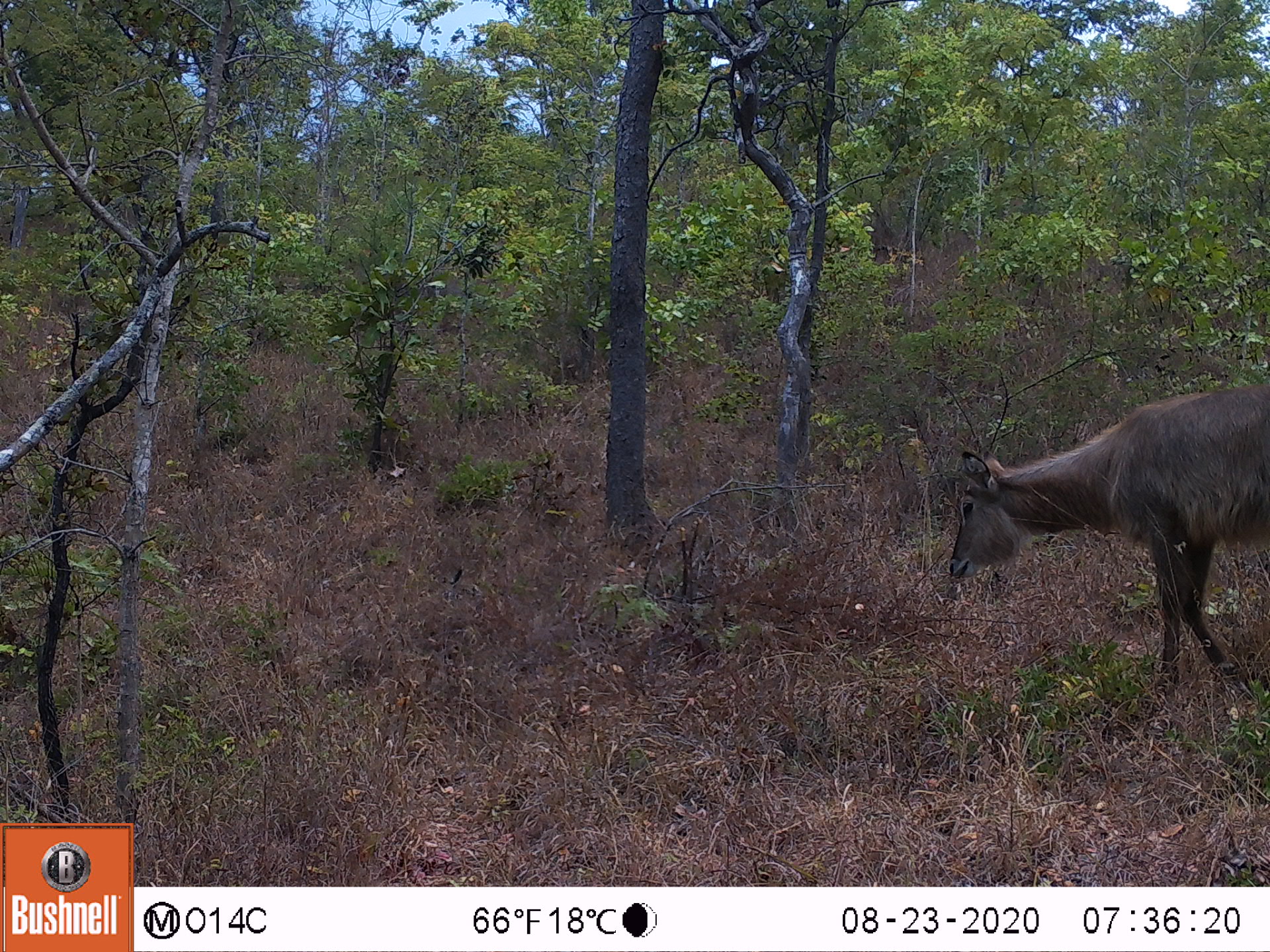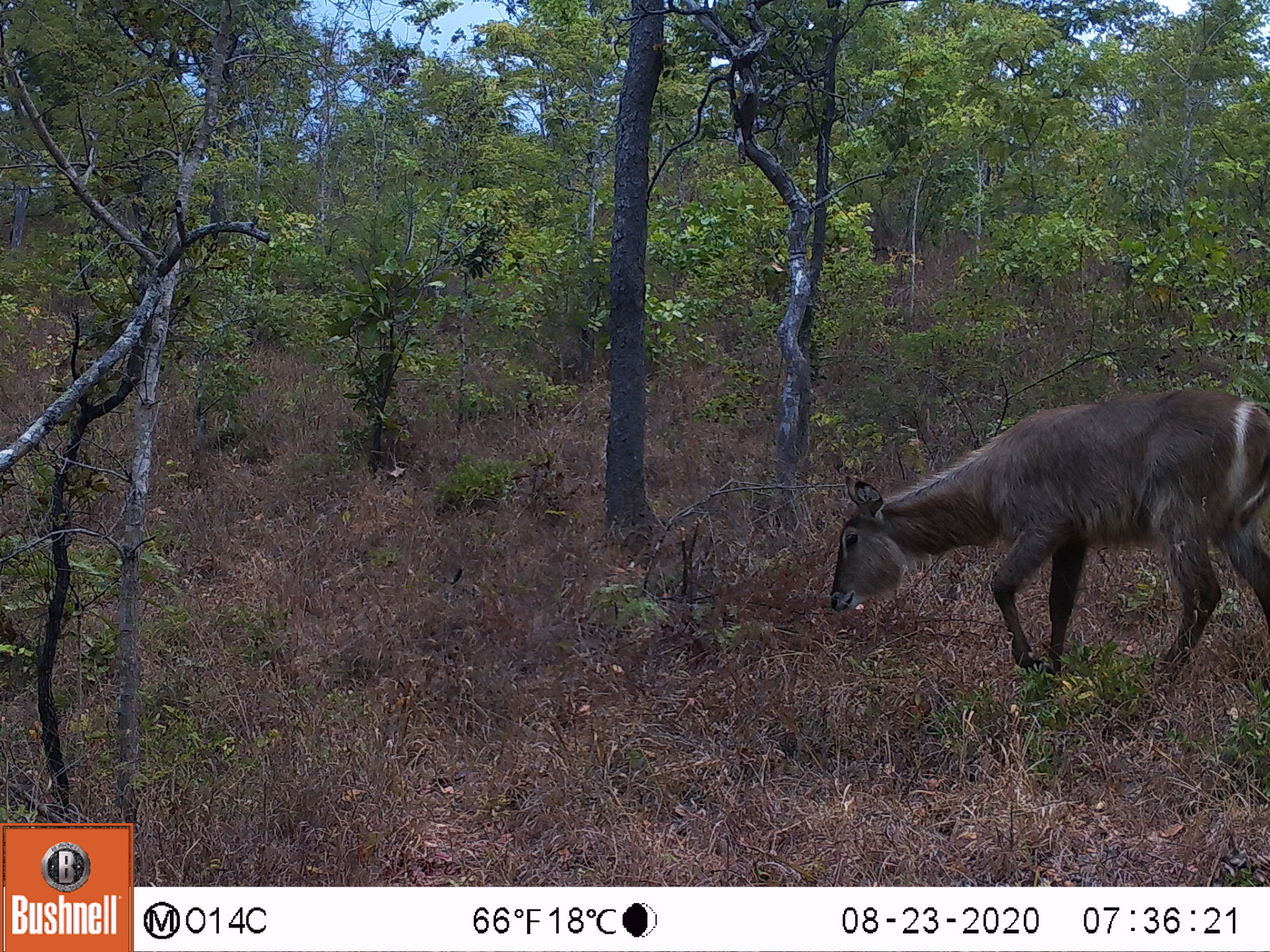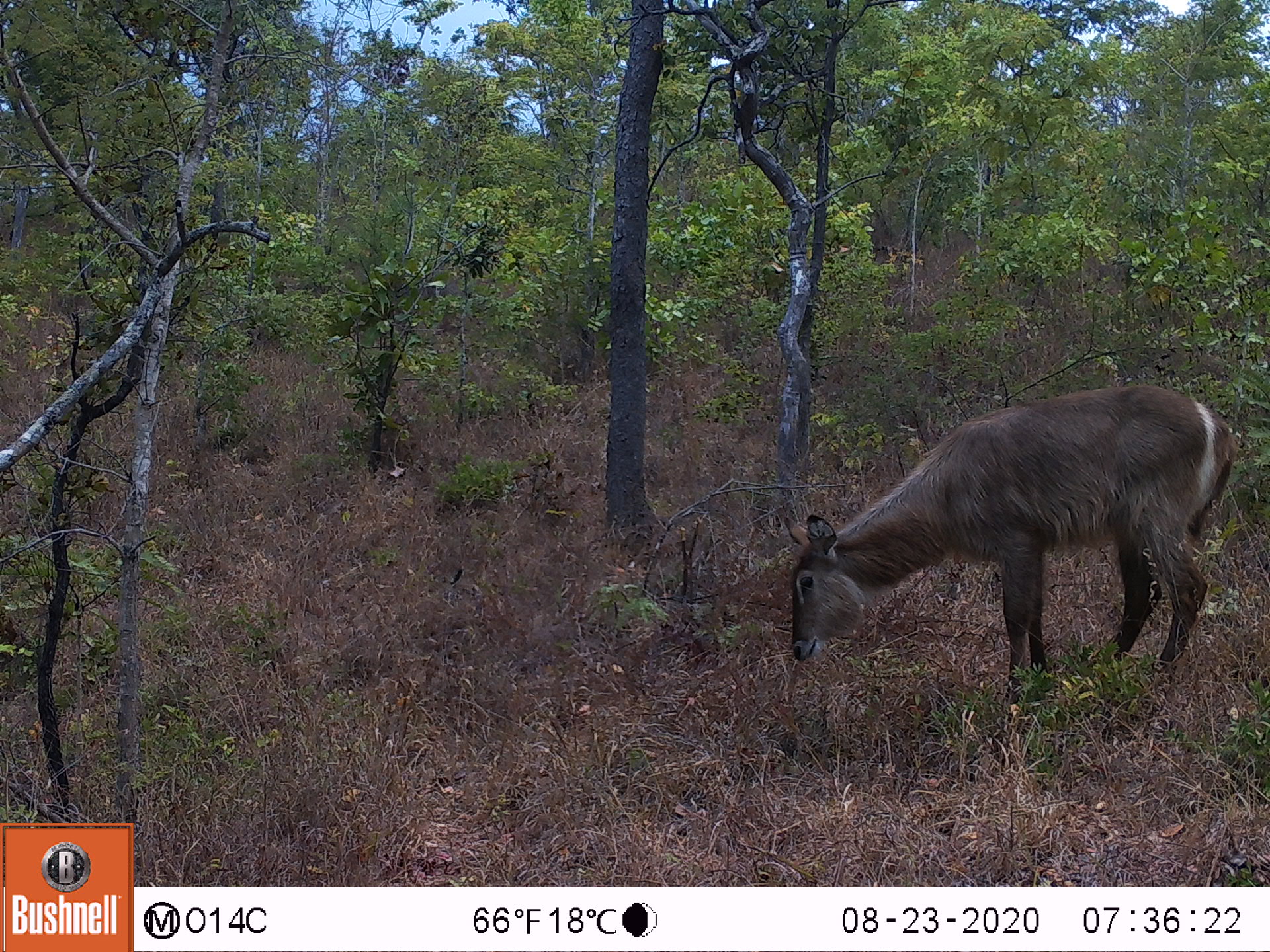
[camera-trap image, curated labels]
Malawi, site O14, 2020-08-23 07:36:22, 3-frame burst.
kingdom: Animalia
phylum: Chordata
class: Mammalia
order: Artiodactyla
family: Bovidae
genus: Kobus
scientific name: Kobus ellipsiprymnus ellipsiprymnus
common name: common waterbuck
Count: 1.